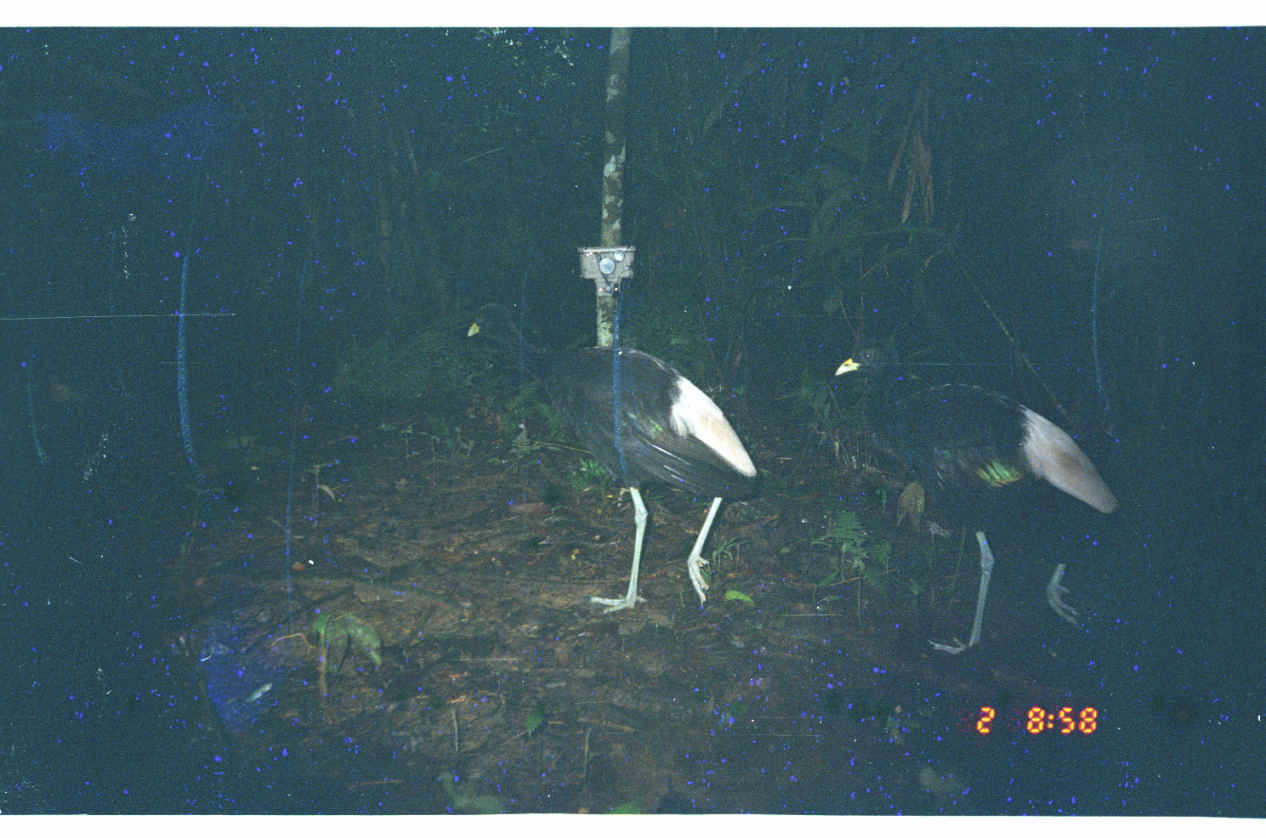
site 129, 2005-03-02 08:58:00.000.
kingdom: Animalia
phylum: Chordata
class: Aves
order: Gruiformes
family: Psophiidae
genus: Psophia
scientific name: Psophia leucoptera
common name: pale-winged trumpeter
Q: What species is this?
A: Psophia leucoptera (pale-winged trumpeter).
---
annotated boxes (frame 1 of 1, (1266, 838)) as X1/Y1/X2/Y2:
psophia leucoptera: 466/301/763/612; 833/338/1120/656